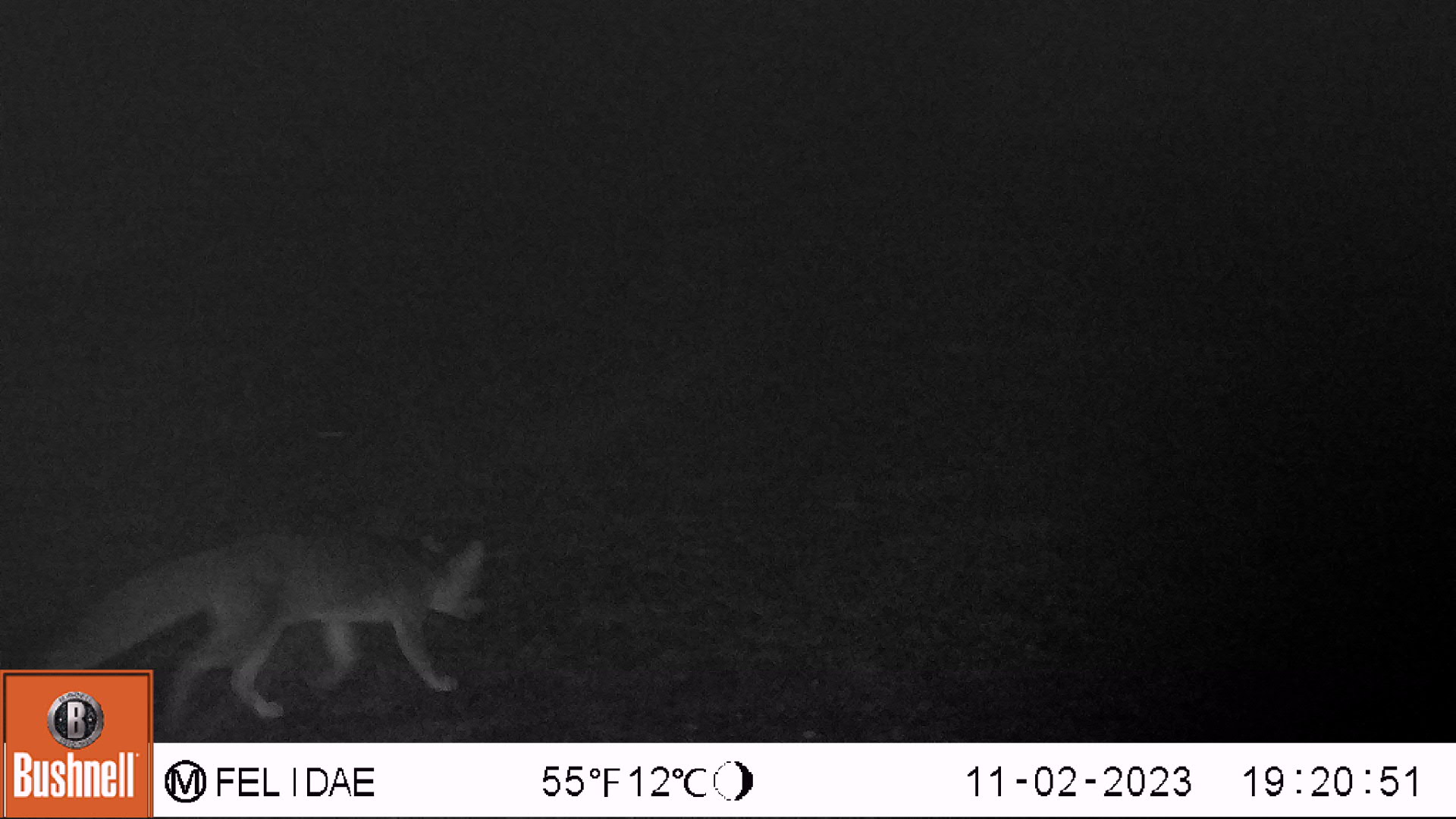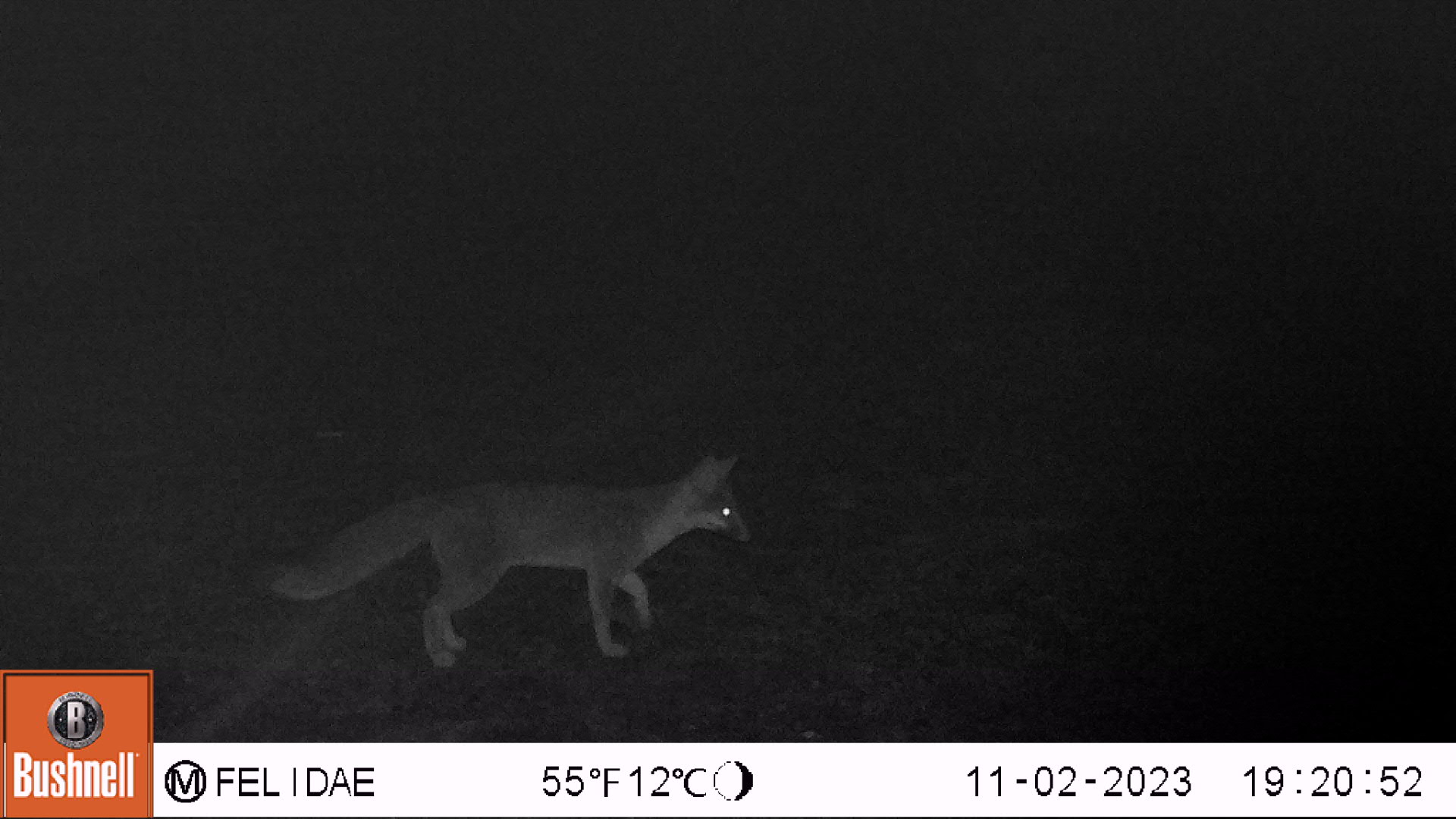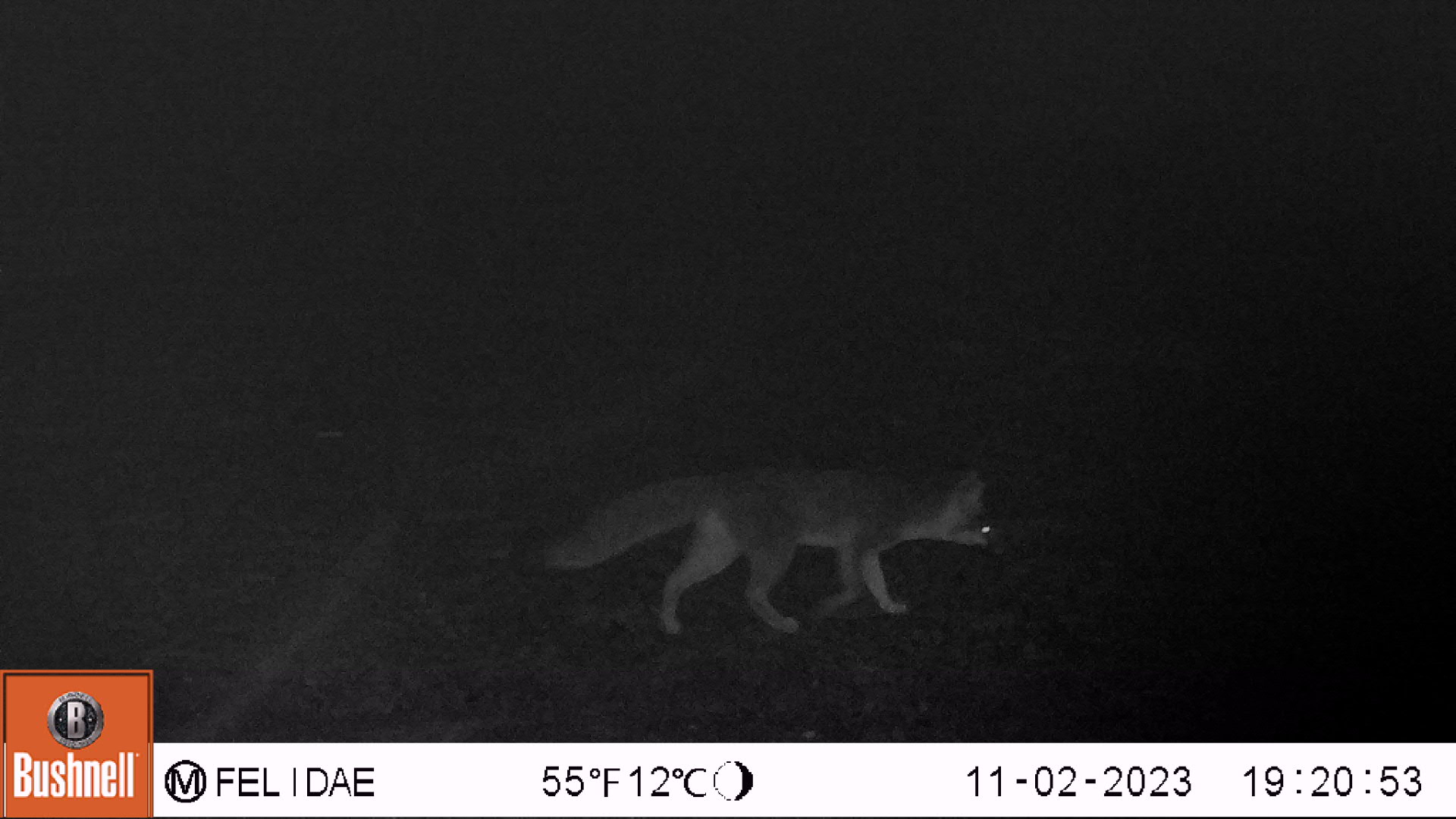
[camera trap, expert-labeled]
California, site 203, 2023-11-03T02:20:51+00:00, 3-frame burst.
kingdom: Animalia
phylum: Chordata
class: Mammalia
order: Carnivora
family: Canidae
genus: Urocyon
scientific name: Urocyon cinereoargenteus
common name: gray fox